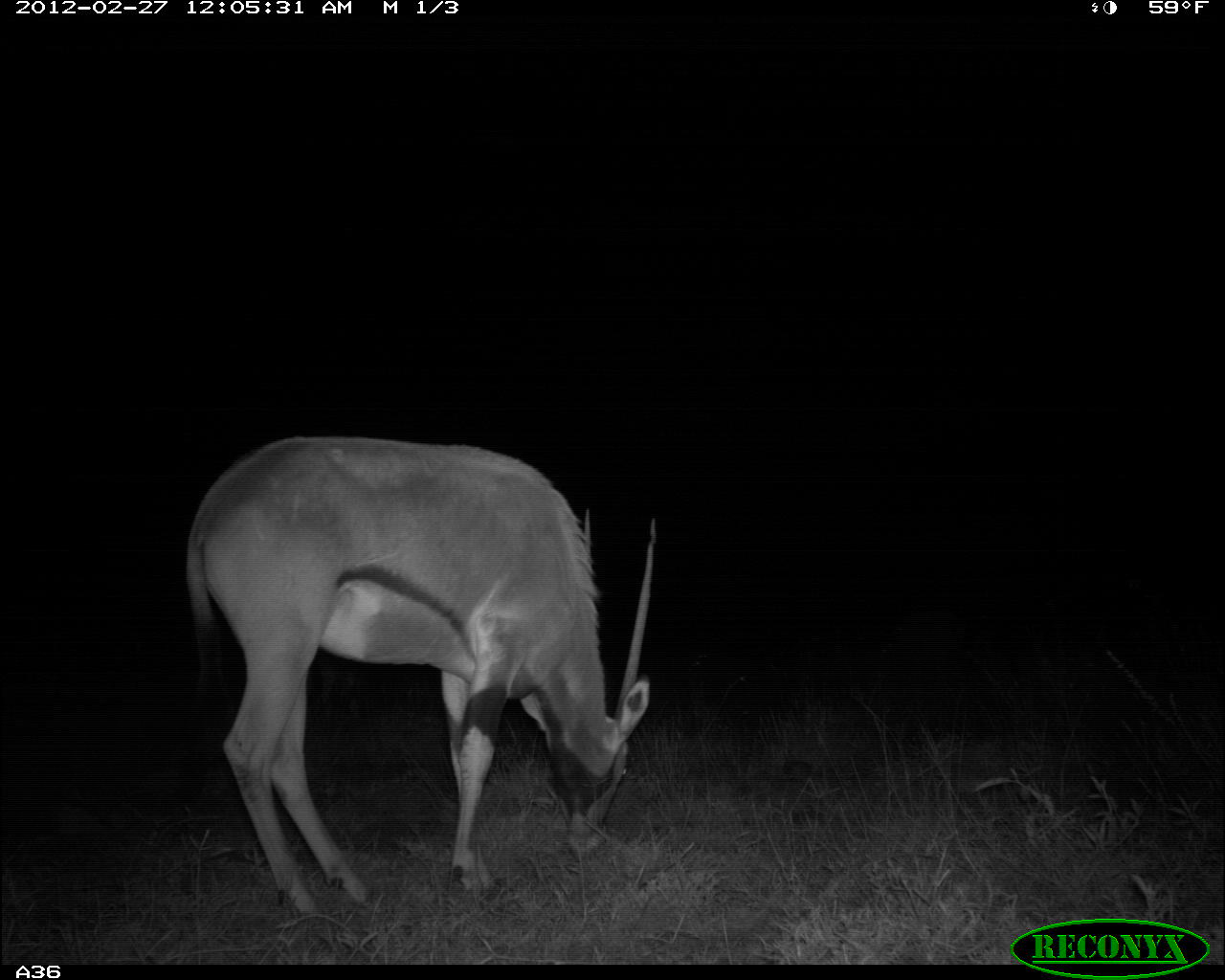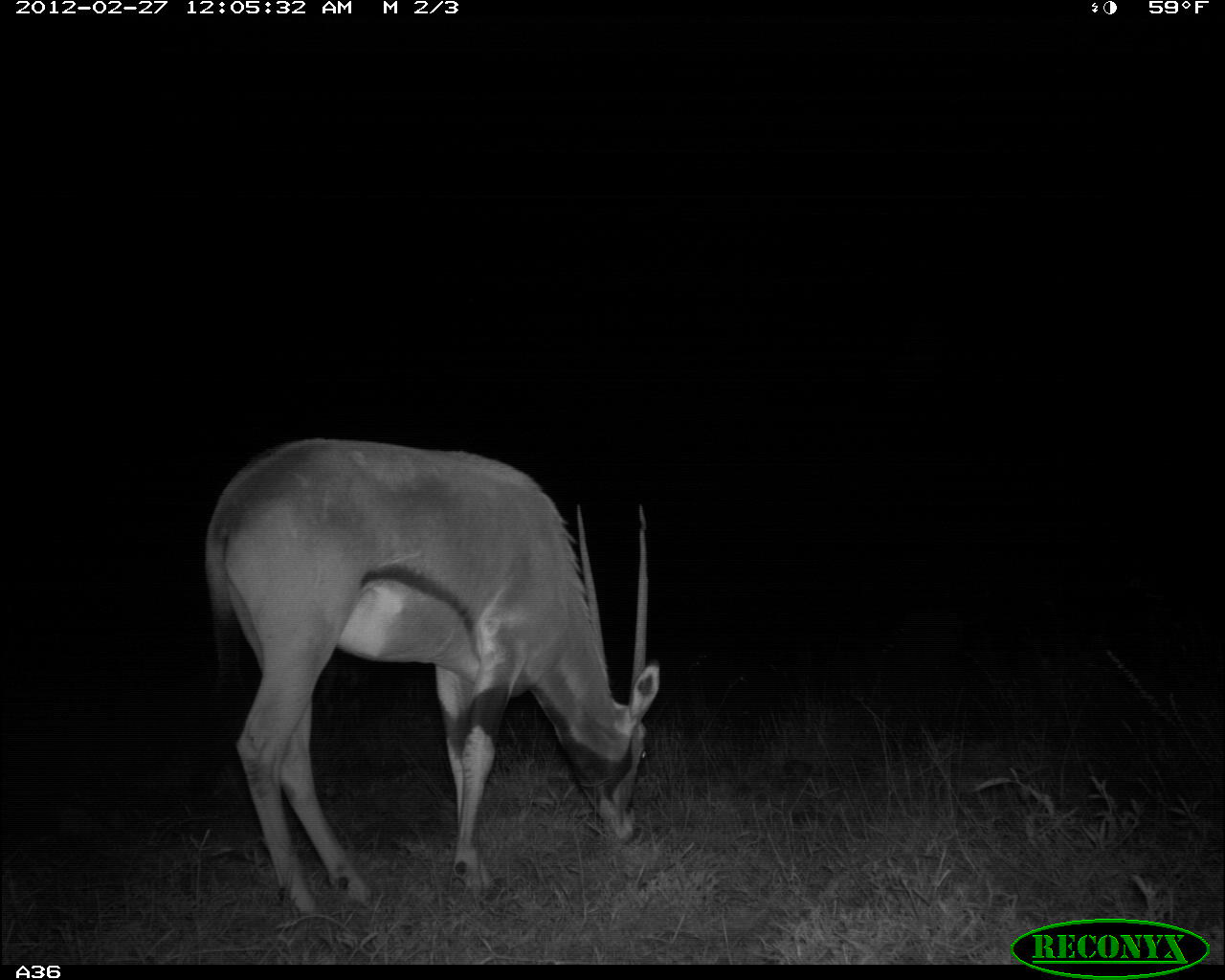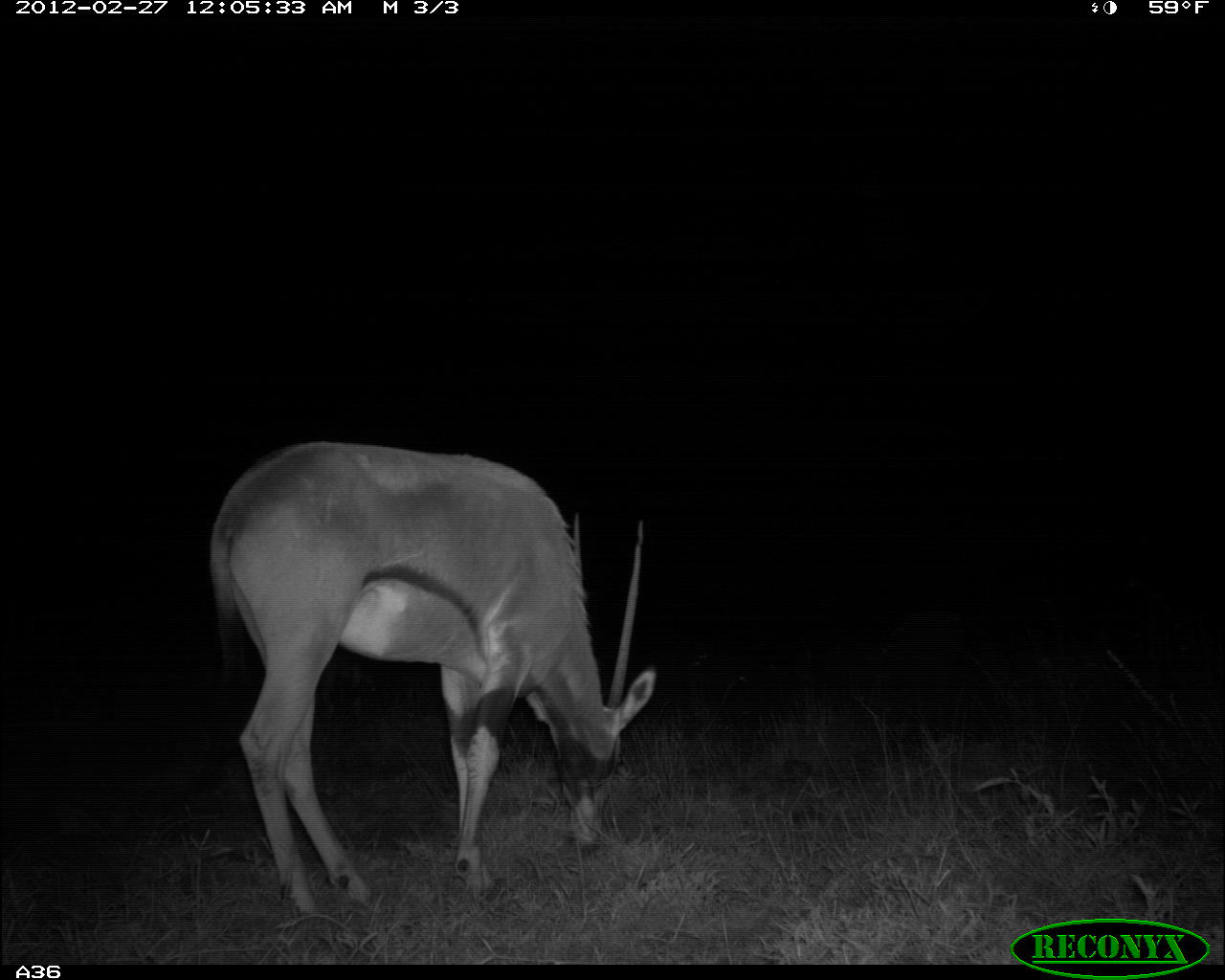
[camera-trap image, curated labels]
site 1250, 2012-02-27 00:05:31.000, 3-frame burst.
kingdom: Animalia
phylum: Chordata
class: Mammalia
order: Artiodactyla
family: Bovidae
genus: Oryx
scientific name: Oryx beisa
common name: east african oryx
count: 1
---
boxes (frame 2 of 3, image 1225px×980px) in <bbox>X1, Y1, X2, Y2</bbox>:
oryx beisa: <bbox>199, 432, 665, 920</bbox>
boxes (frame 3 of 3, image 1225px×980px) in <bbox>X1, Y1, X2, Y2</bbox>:
oryx beisa: <bbox>205, 437, 661, 919</bbox>